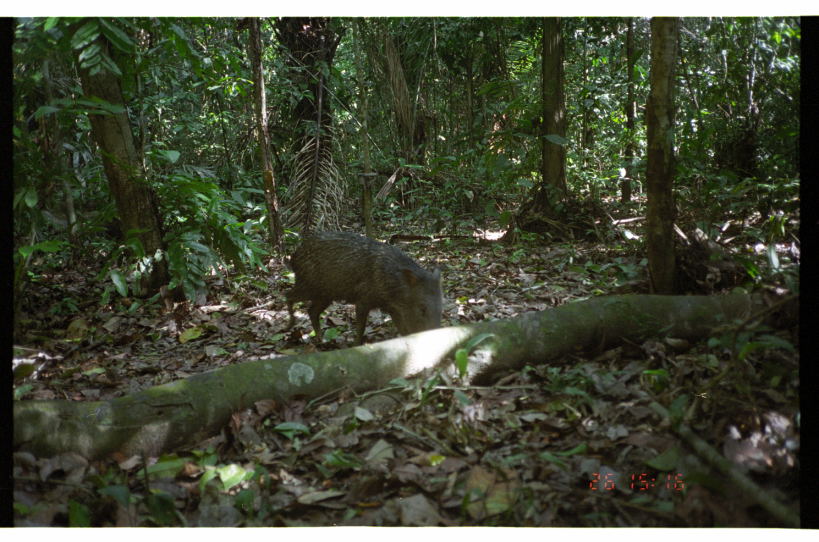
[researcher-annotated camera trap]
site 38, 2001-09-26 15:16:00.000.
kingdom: Animalia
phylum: Chordata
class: Mammalia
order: Artiodactyla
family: Tayassuidae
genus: Pecari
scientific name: Pecari tajacu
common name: collared peccary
Pecari tajacu (collared peccary).